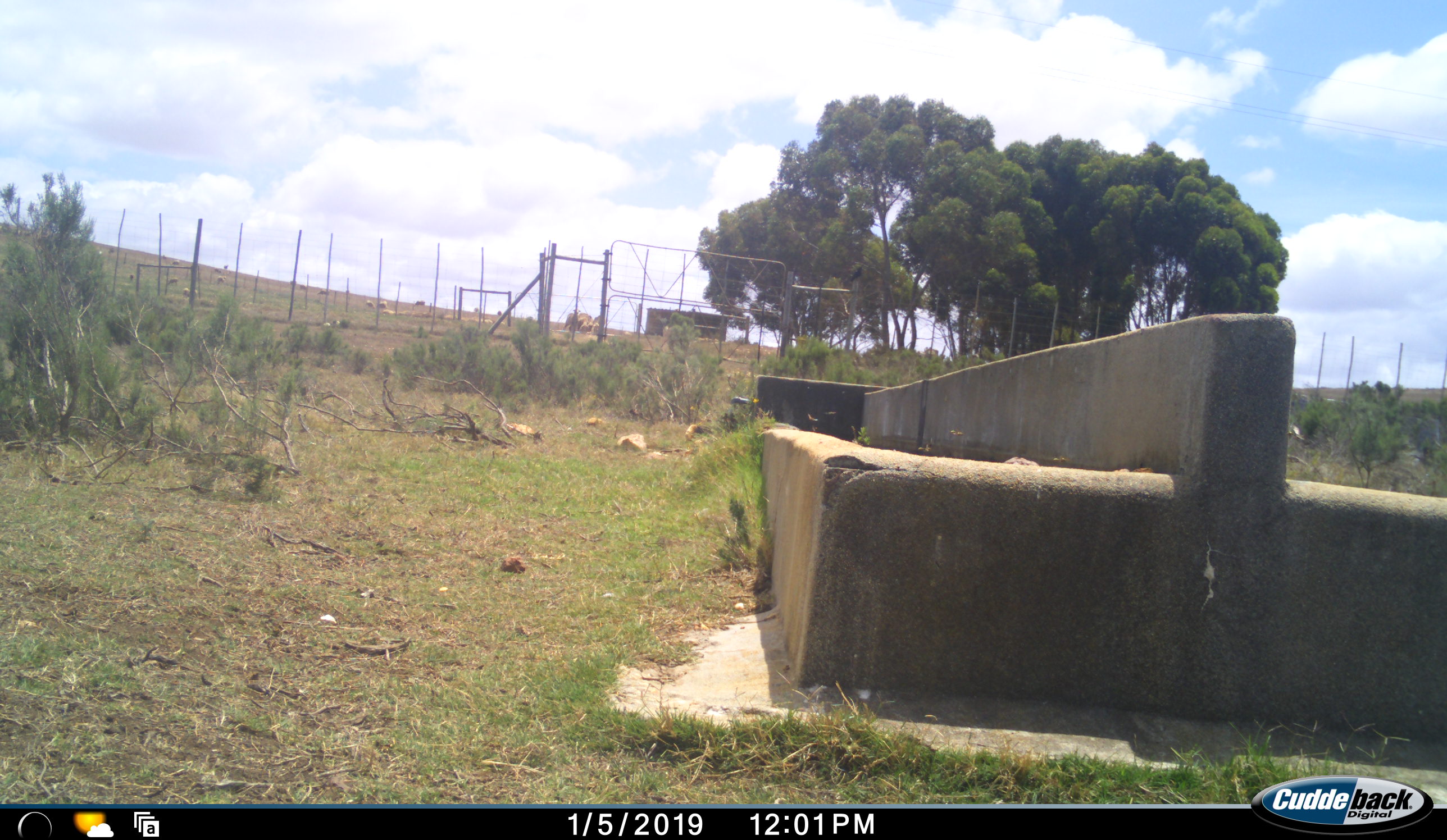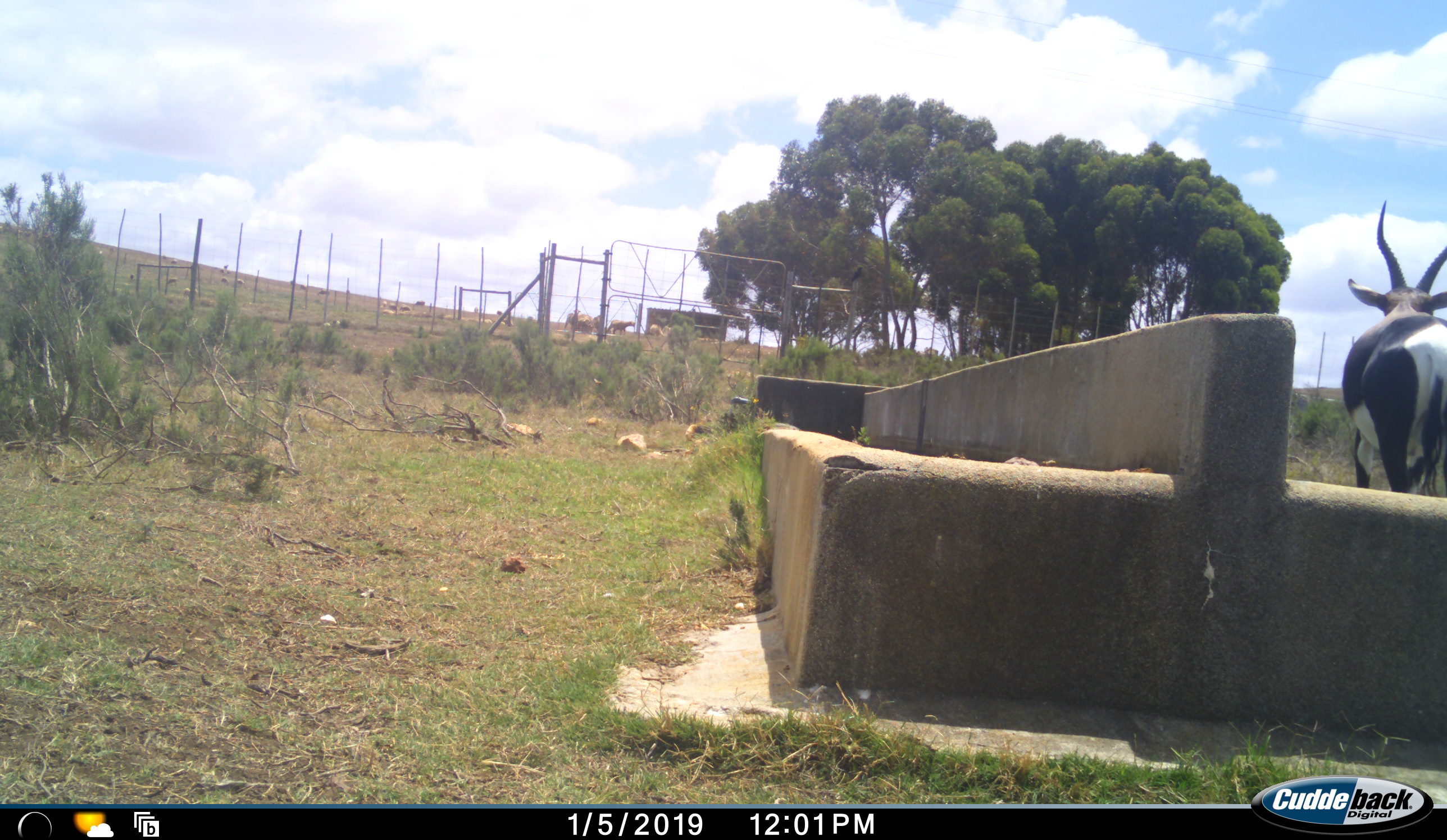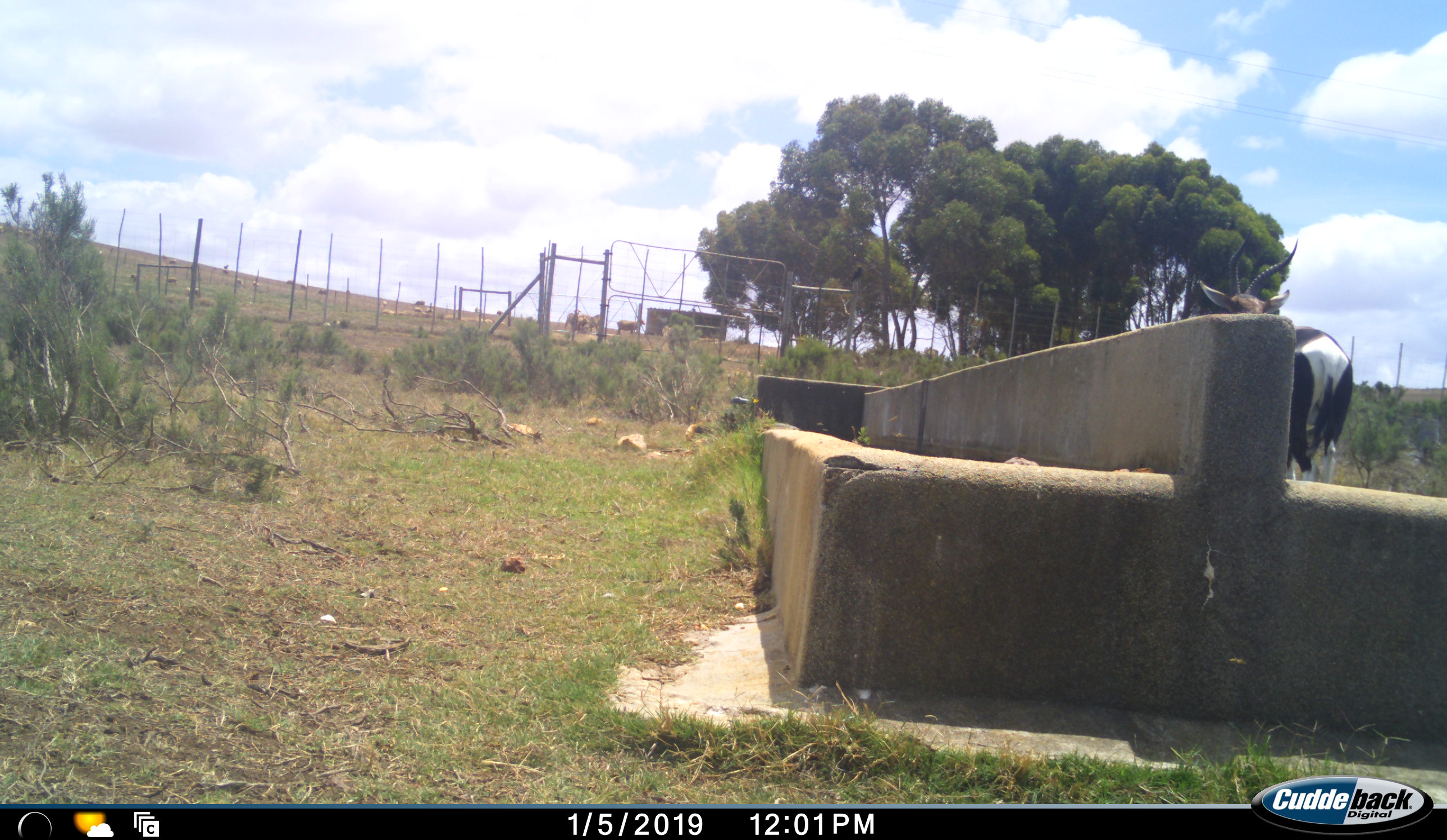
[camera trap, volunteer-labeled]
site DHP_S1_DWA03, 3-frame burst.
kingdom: Animalia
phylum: Chordata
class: Mammalia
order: Artiodactyla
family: Bovidae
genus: Damaliscus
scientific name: Damaliscus pygargus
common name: bontebok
Bontebok (Damaliscus pygargus), count 1. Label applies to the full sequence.